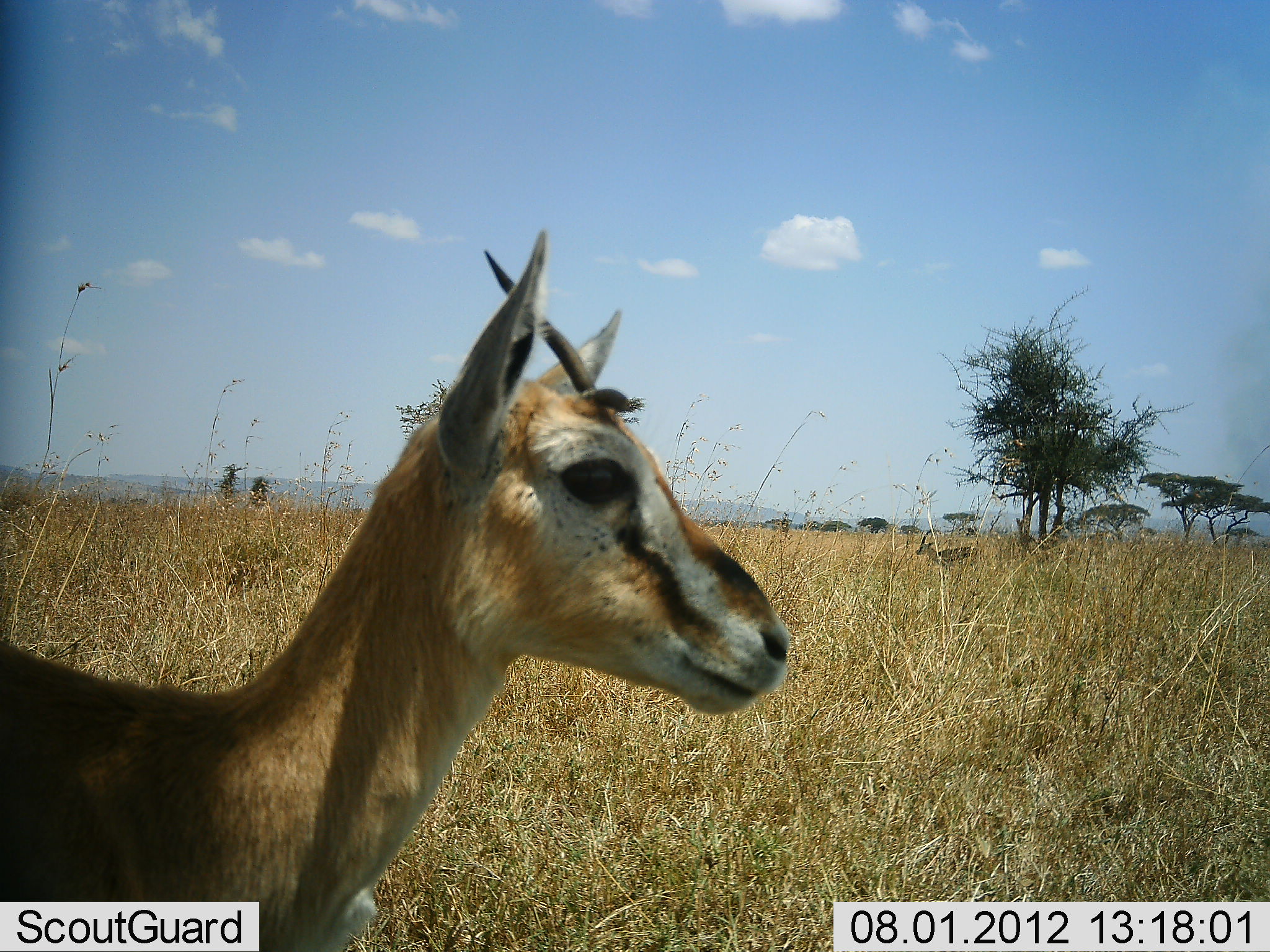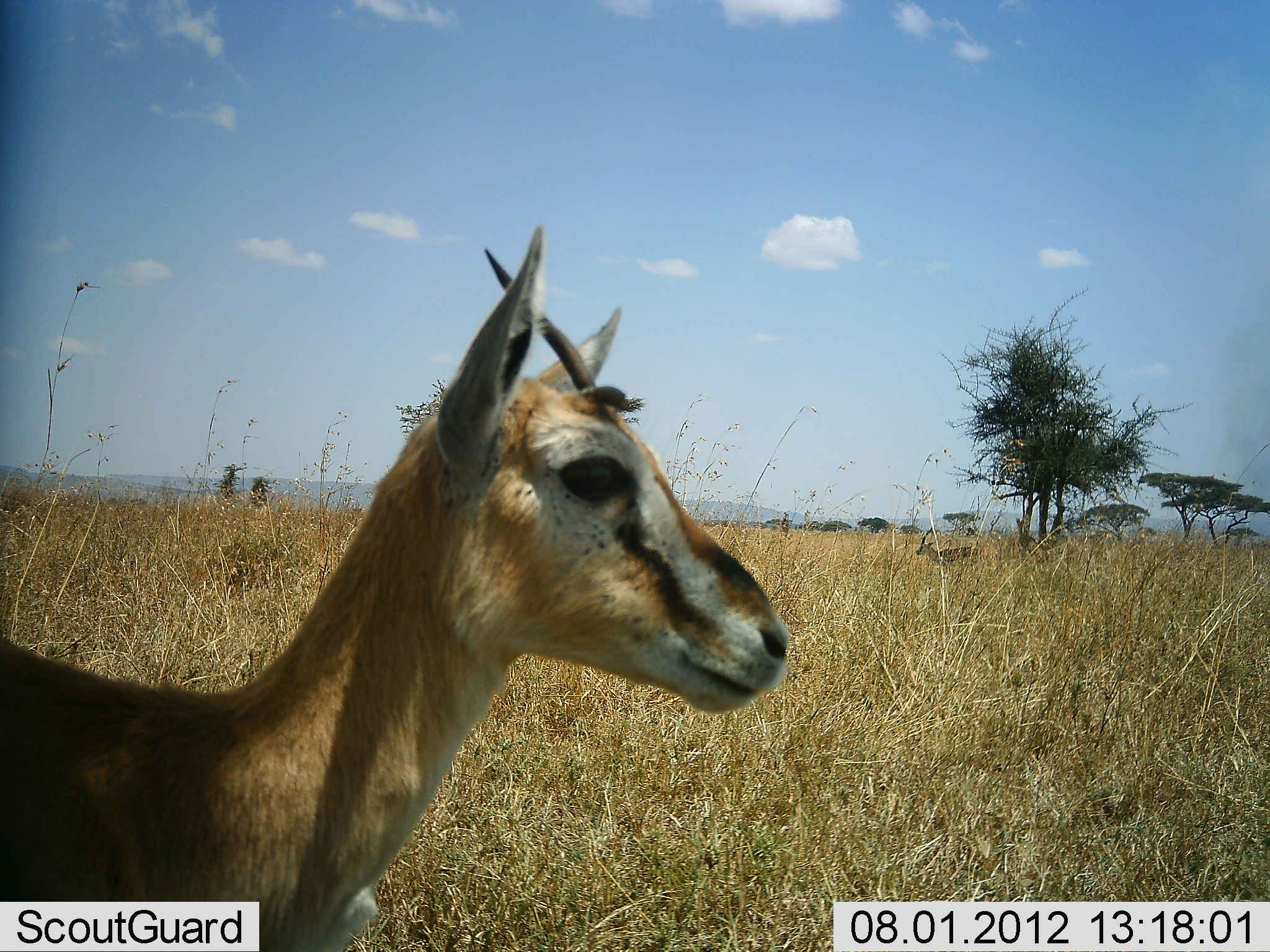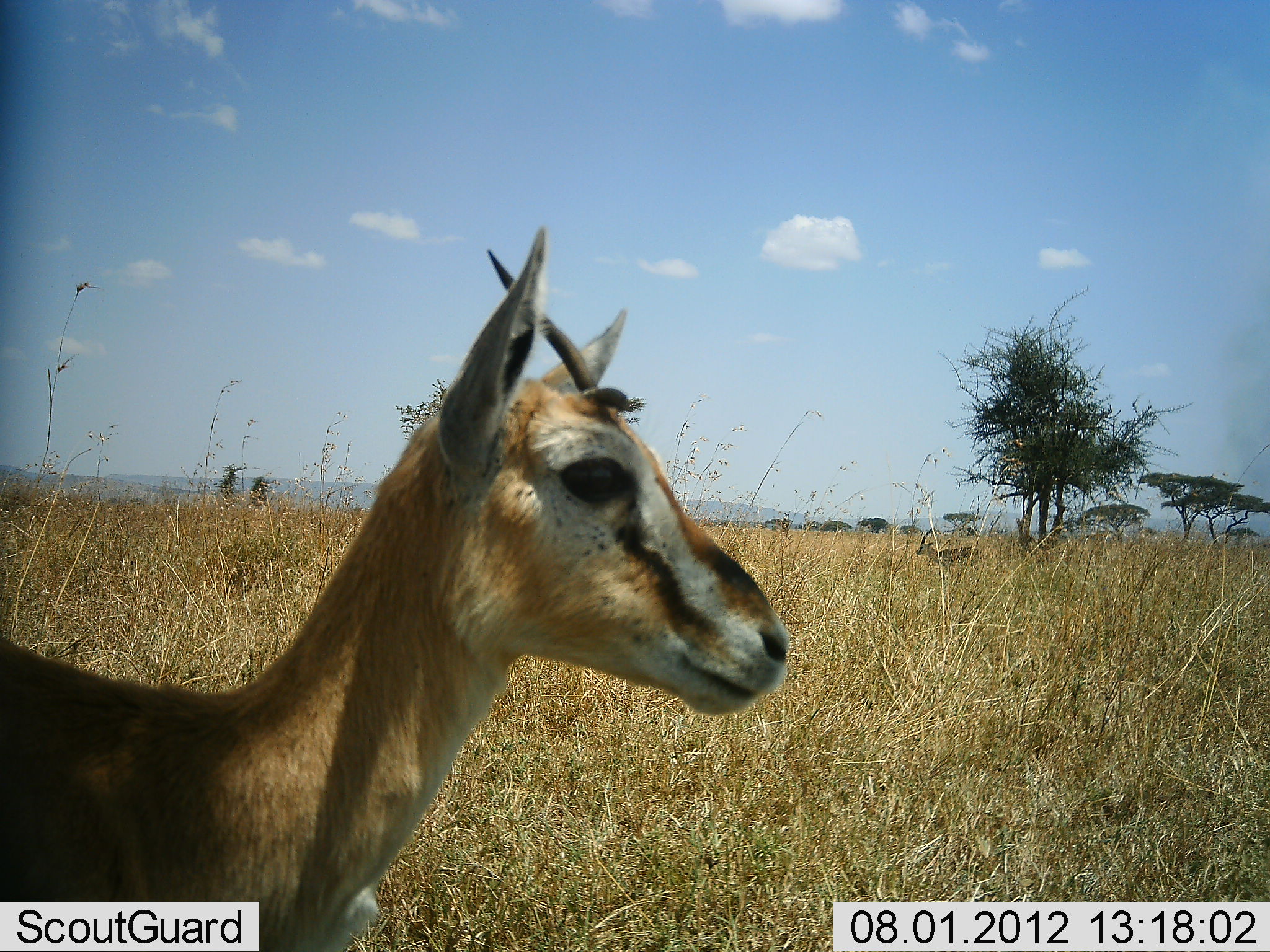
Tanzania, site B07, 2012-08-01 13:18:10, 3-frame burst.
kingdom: Animalia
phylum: Chordata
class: Mammalia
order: Artiodactyla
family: Bovidae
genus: Eudorcas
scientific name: Eudorcas thomsonii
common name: thomson's gazelle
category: gazellethomsons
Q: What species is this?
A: Gazellethomsons (thomson's gazelle) (Eudorcas thomsonii).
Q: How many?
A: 2.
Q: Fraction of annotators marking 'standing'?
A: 100%.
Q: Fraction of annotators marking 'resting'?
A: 0%.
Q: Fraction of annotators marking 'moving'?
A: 0%.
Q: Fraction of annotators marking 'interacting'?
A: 0%.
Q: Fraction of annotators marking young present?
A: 0%.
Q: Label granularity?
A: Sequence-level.